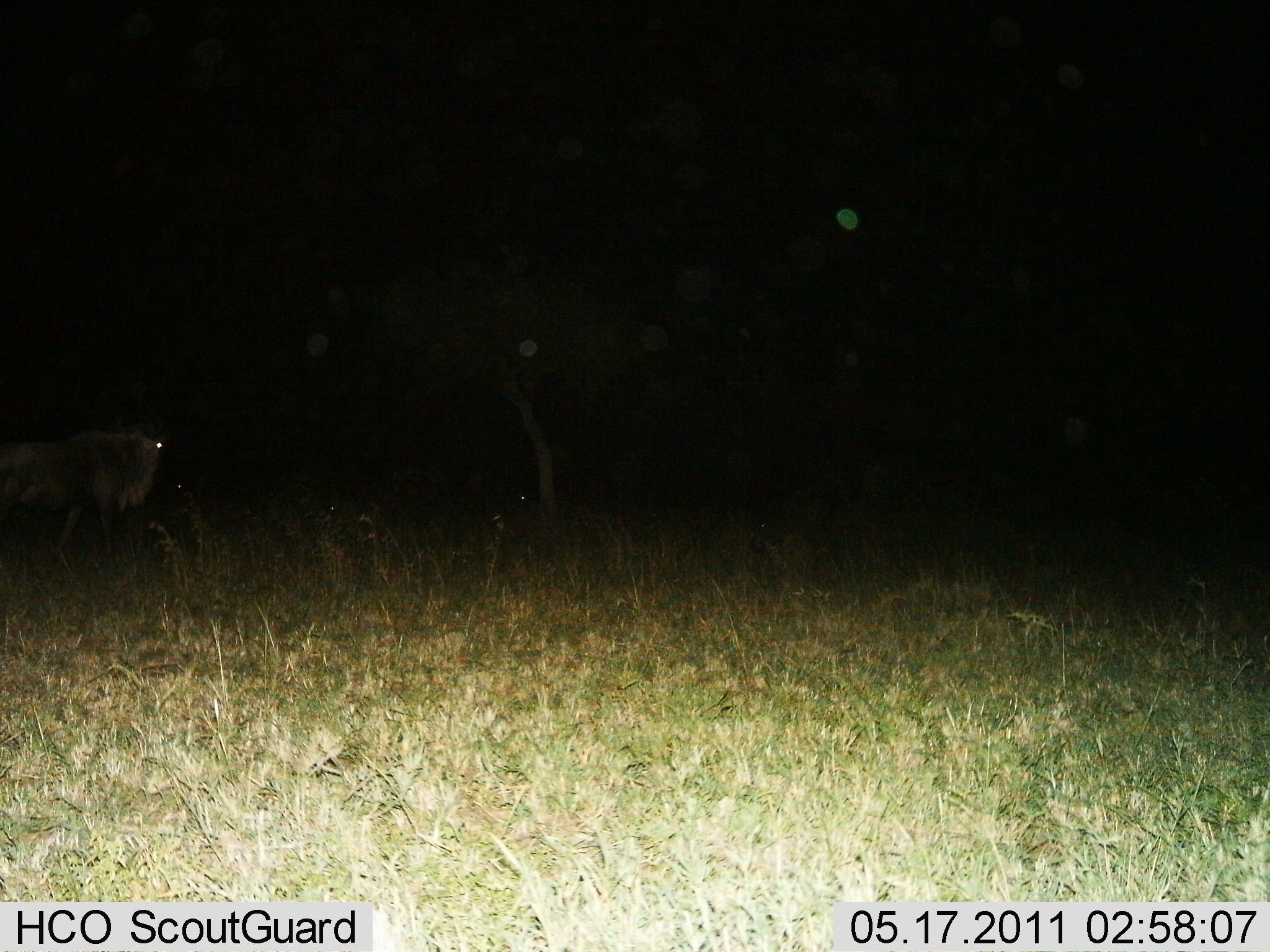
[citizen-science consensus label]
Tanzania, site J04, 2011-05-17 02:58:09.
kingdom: Animalia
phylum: Chordata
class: Mammalia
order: Artiodactyla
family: Bovidae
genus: Connochaetes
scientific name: Connochaetes taurinus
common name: blue wildebeest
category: wildebeest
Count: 1.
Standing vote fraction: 45%.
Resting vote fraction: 0%.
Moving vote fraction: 55%.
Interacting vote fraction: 0%.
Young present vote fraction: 0%.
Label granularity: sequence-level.